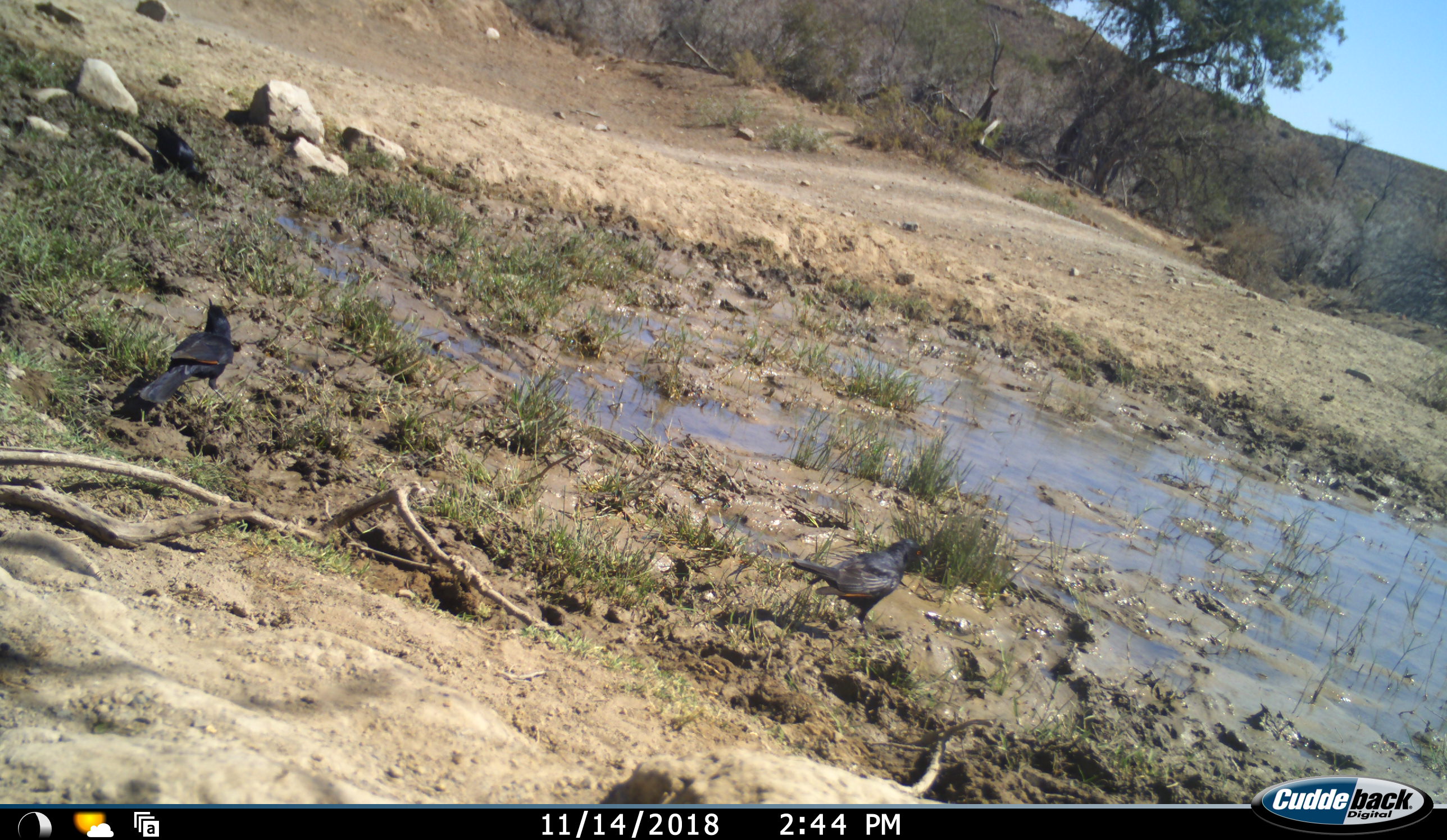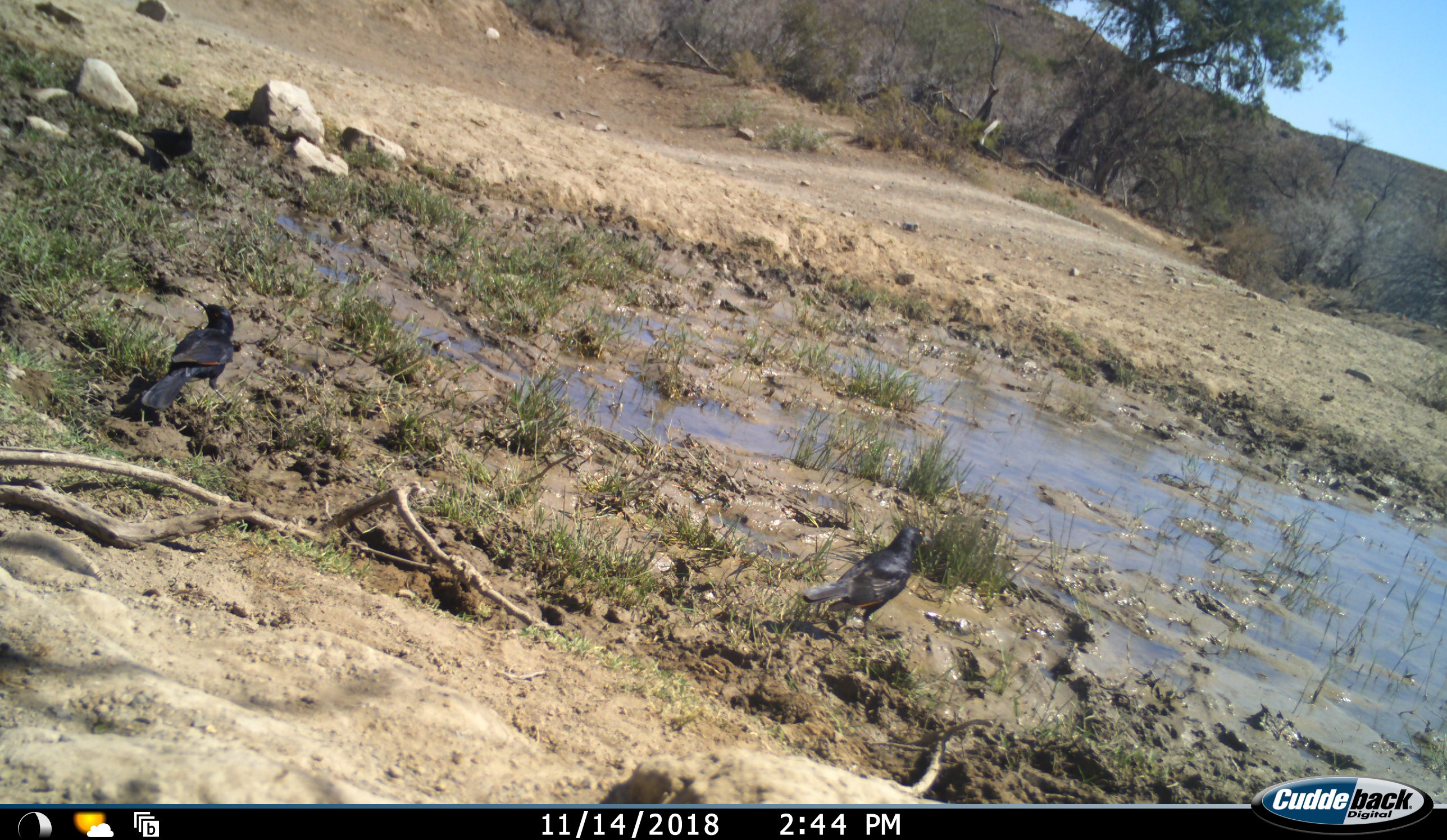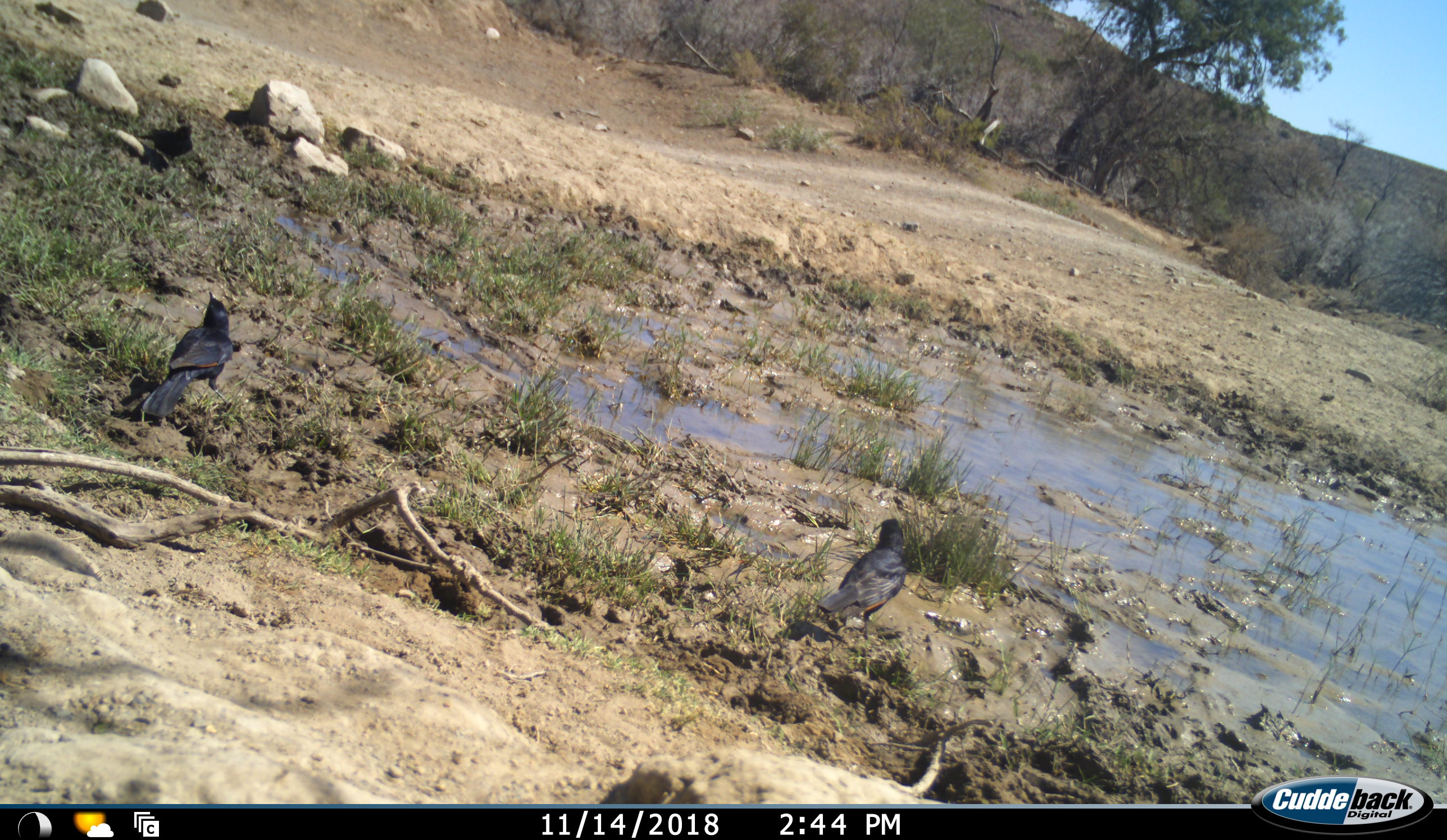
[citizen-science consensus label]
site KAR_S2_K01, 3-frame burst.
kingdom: Animalia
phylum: Chordata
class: Aves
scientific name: Aves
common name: bird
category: birdother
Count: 3.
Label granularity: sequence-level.